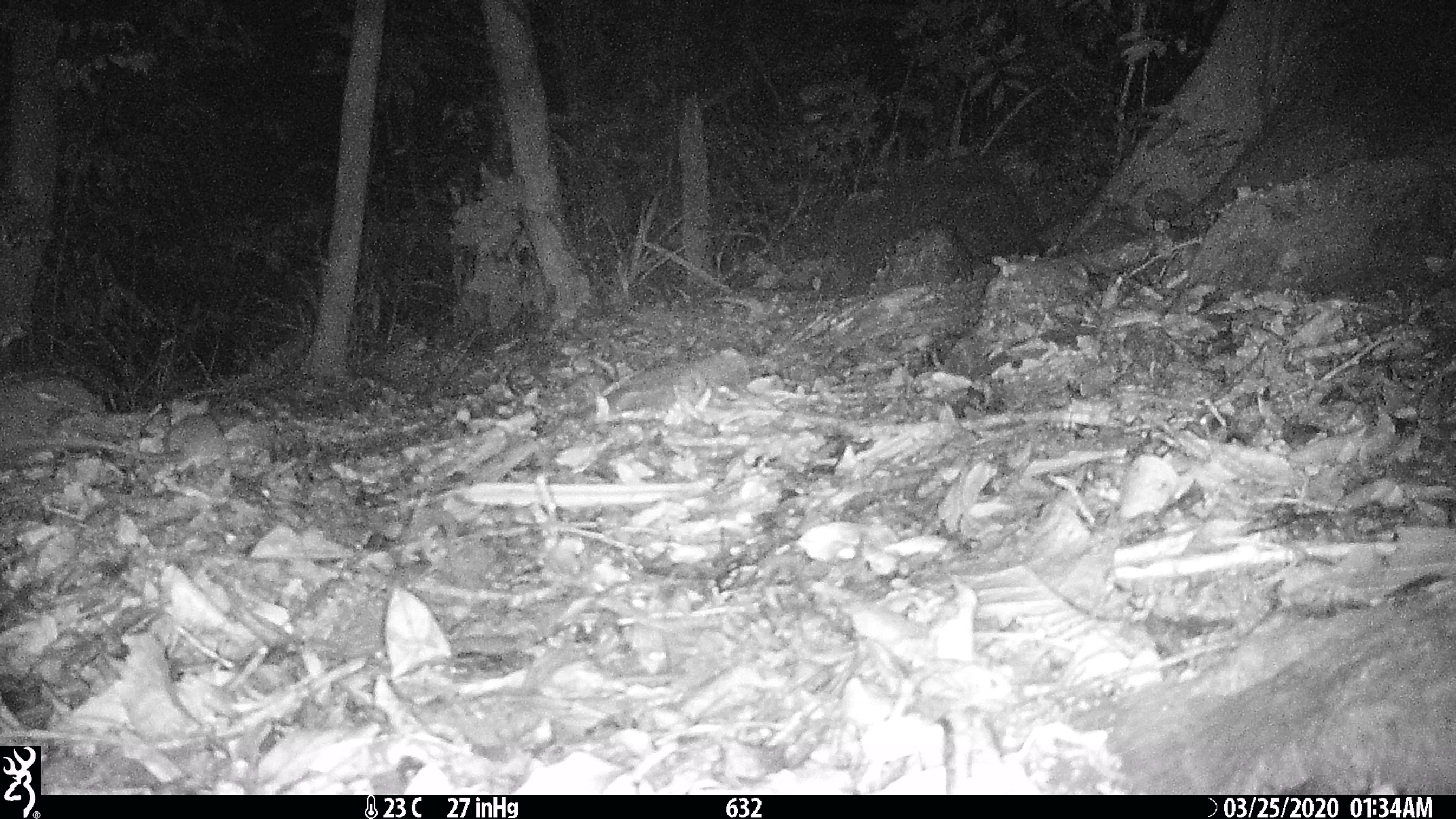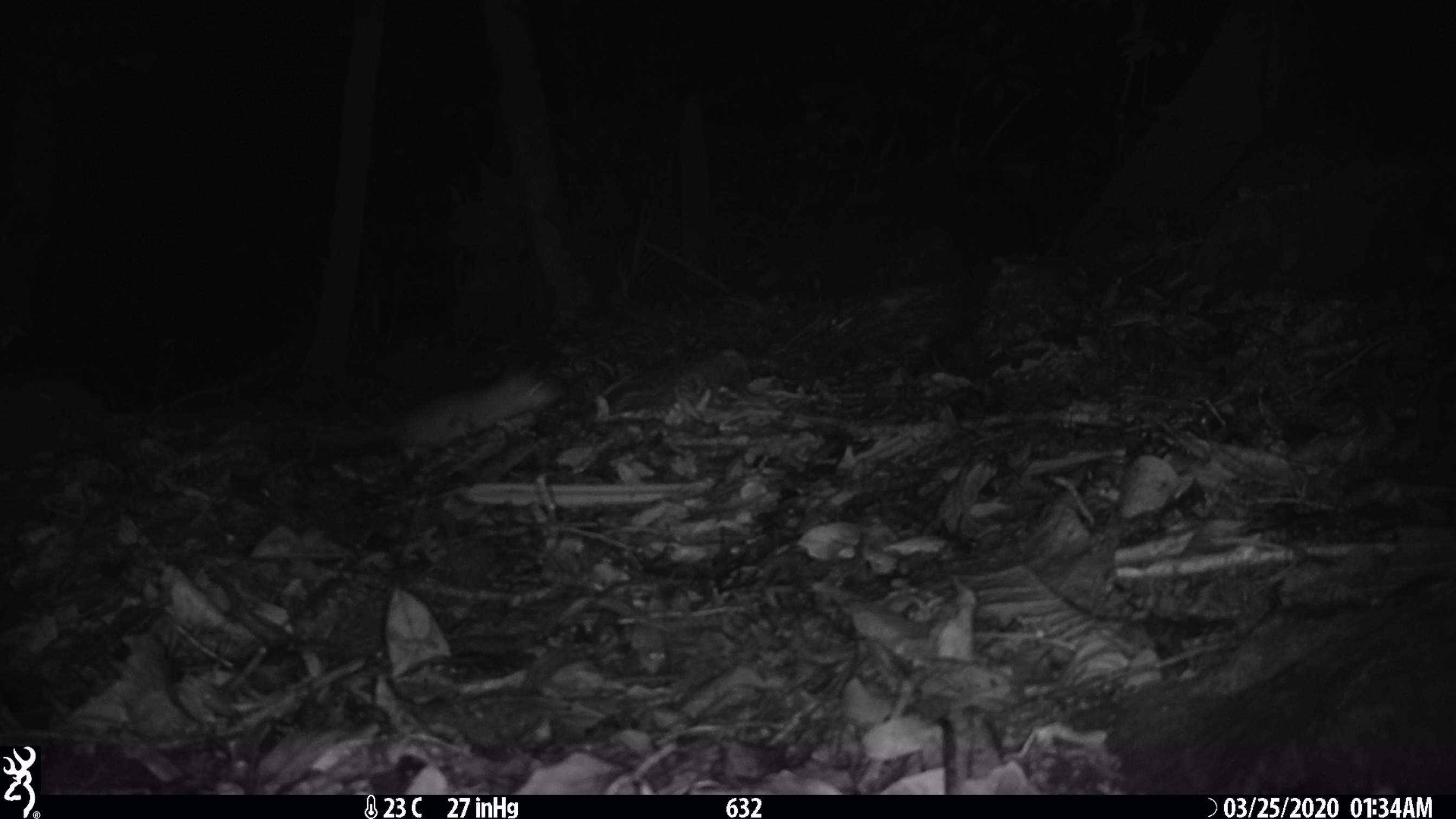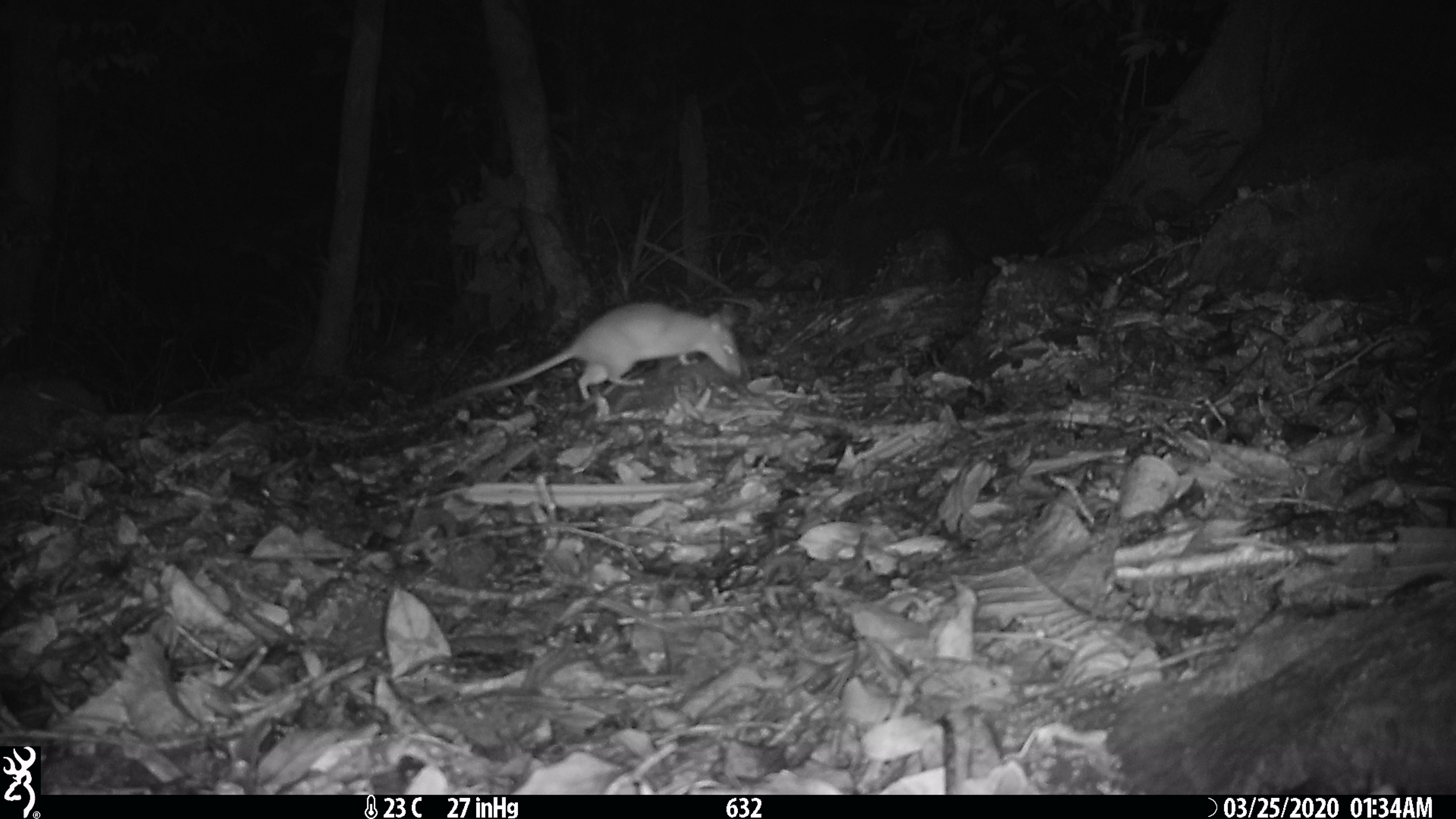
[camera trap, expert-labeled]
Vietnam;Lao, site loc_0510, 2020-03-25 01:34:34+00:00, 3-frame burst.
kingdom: Animalia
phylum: Chordata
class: Mammalia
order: Rodentia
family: Muridae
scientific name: Muridae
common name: old-world mice and rats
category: unidentified murid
Unidentified murid (old-world mice and rats) (Muridae). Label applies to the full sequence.